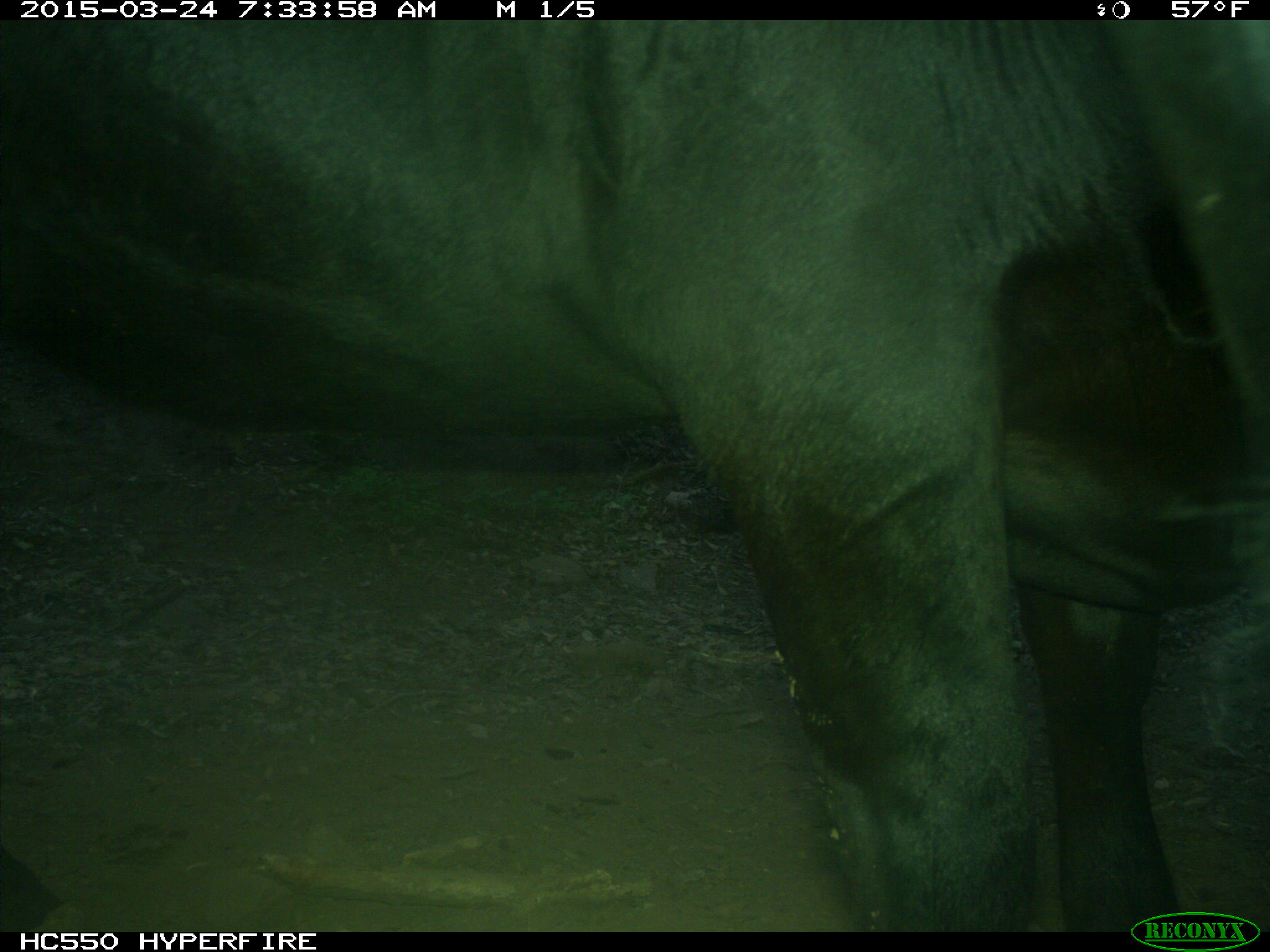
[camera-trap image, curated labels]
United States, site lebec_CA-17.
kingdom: Animalia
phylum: Chordata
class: Mammalia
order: Artiodactyla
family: Bovidae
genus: Bos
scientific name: Bos taurus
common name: domestic cow